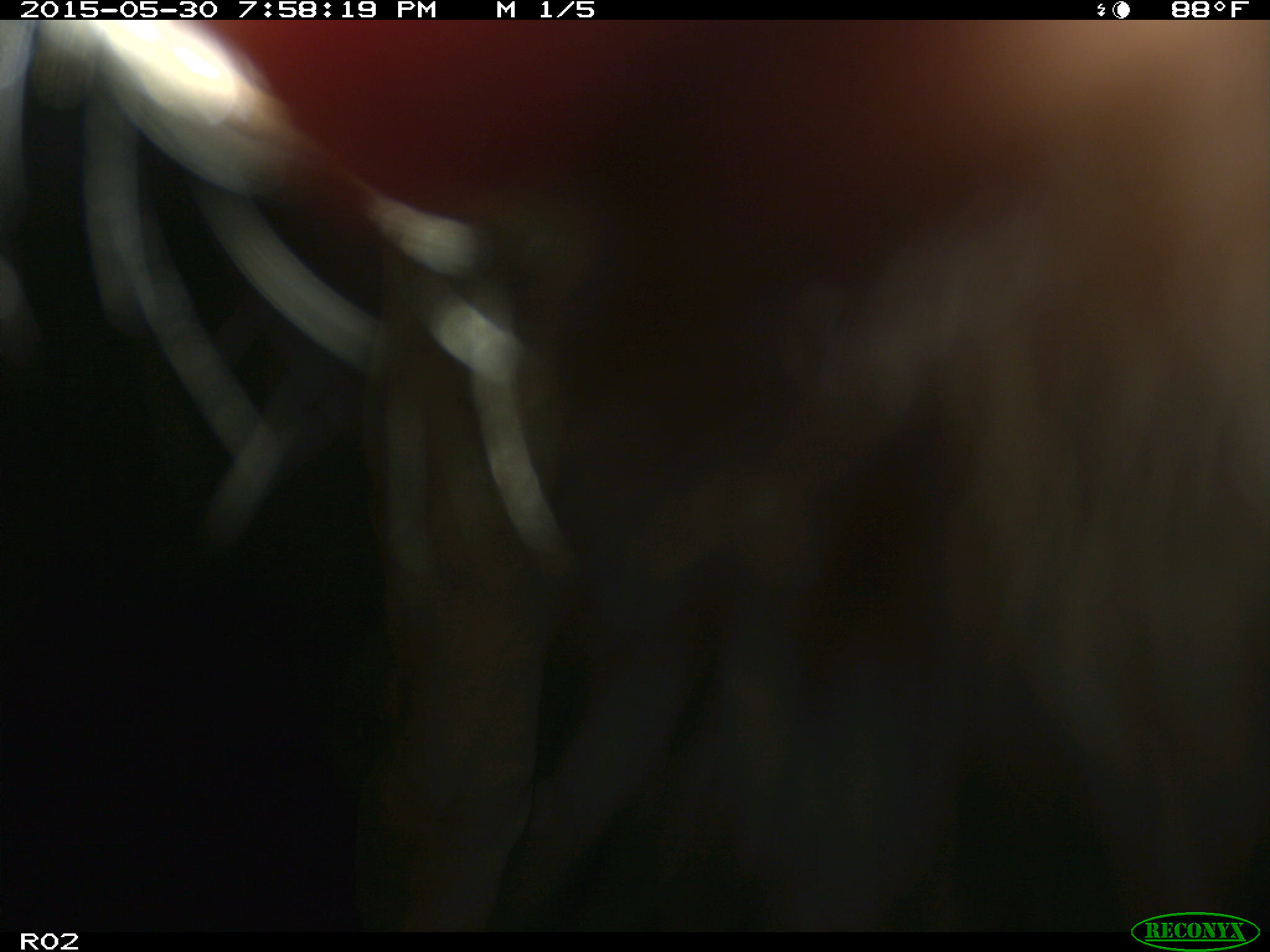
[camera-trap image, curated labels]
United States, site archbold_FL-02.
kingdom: Animalia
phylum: Chordata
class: Mammalia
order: Artiodactyla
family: Bovidae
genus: Bos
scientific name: Bos taurus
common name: domestic cow